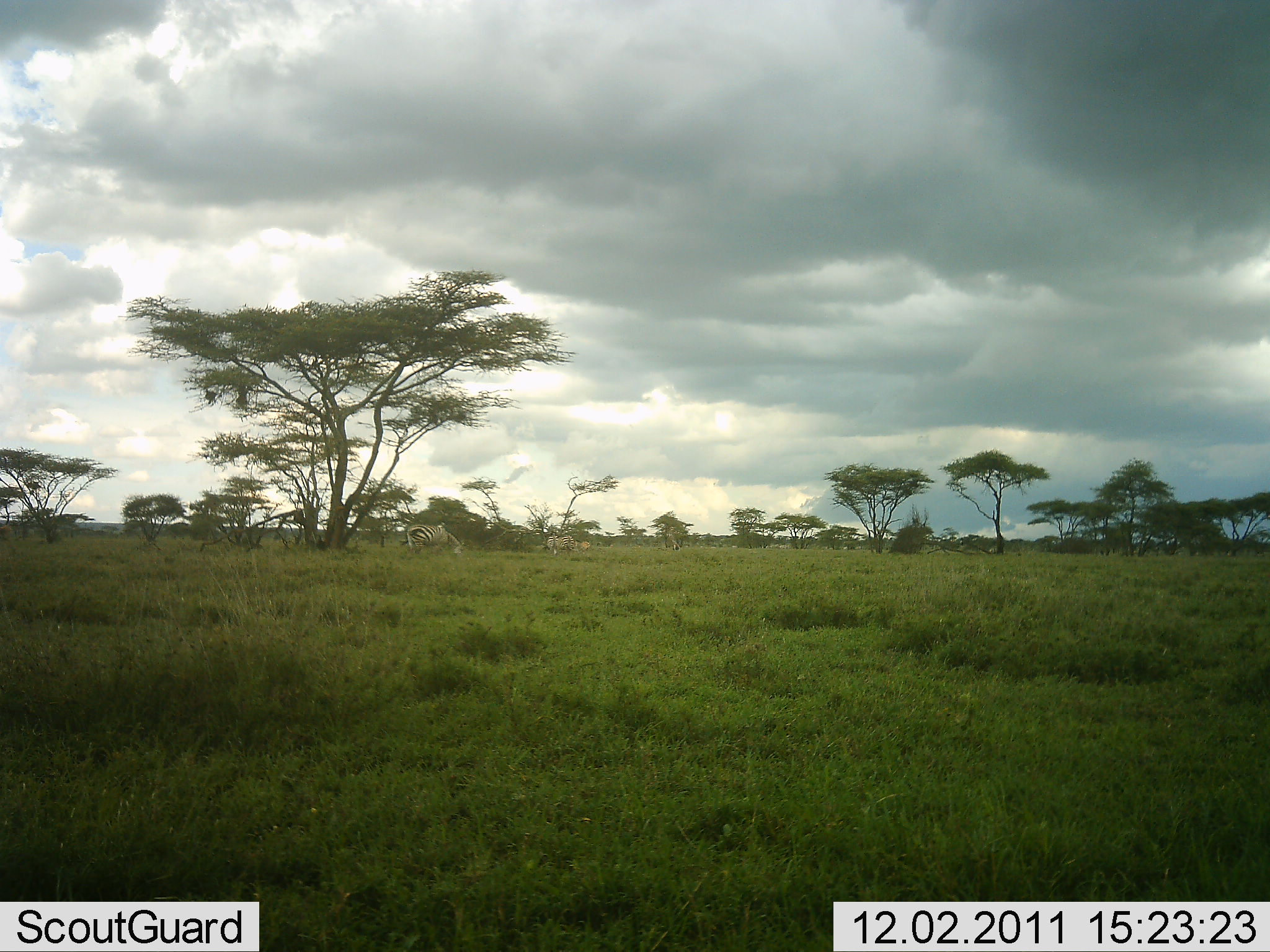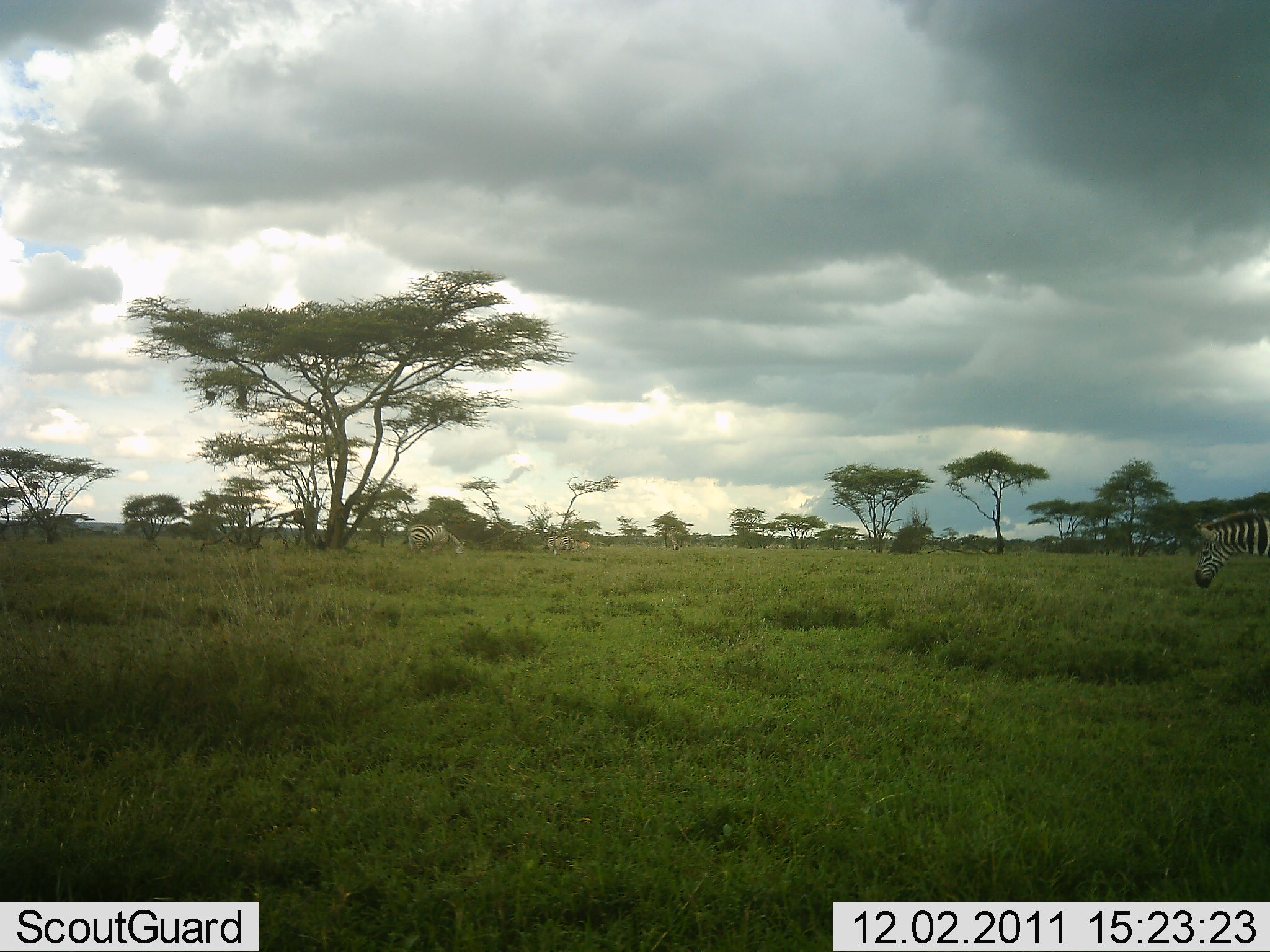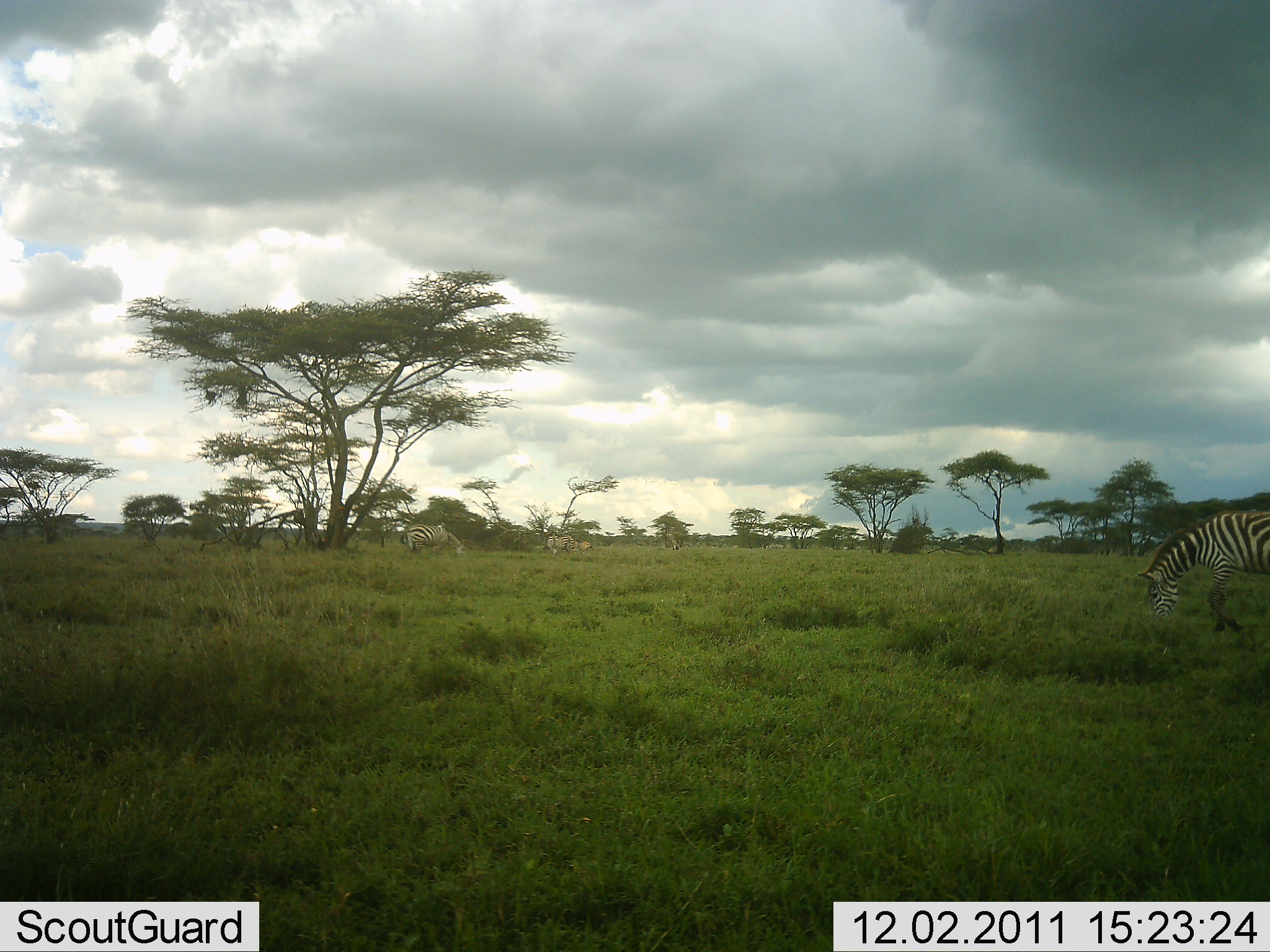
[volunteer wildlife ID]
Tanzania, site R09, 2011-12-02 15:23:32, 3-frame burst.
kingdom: Animalia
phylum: Chordata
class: Mammalia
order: Perissodactyla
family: Equidae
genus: Equus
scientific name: Equus quagga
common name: plains zebra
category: zebra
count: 3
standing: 30%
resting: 0%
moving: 90%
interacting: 0%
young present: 0%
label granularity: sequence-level